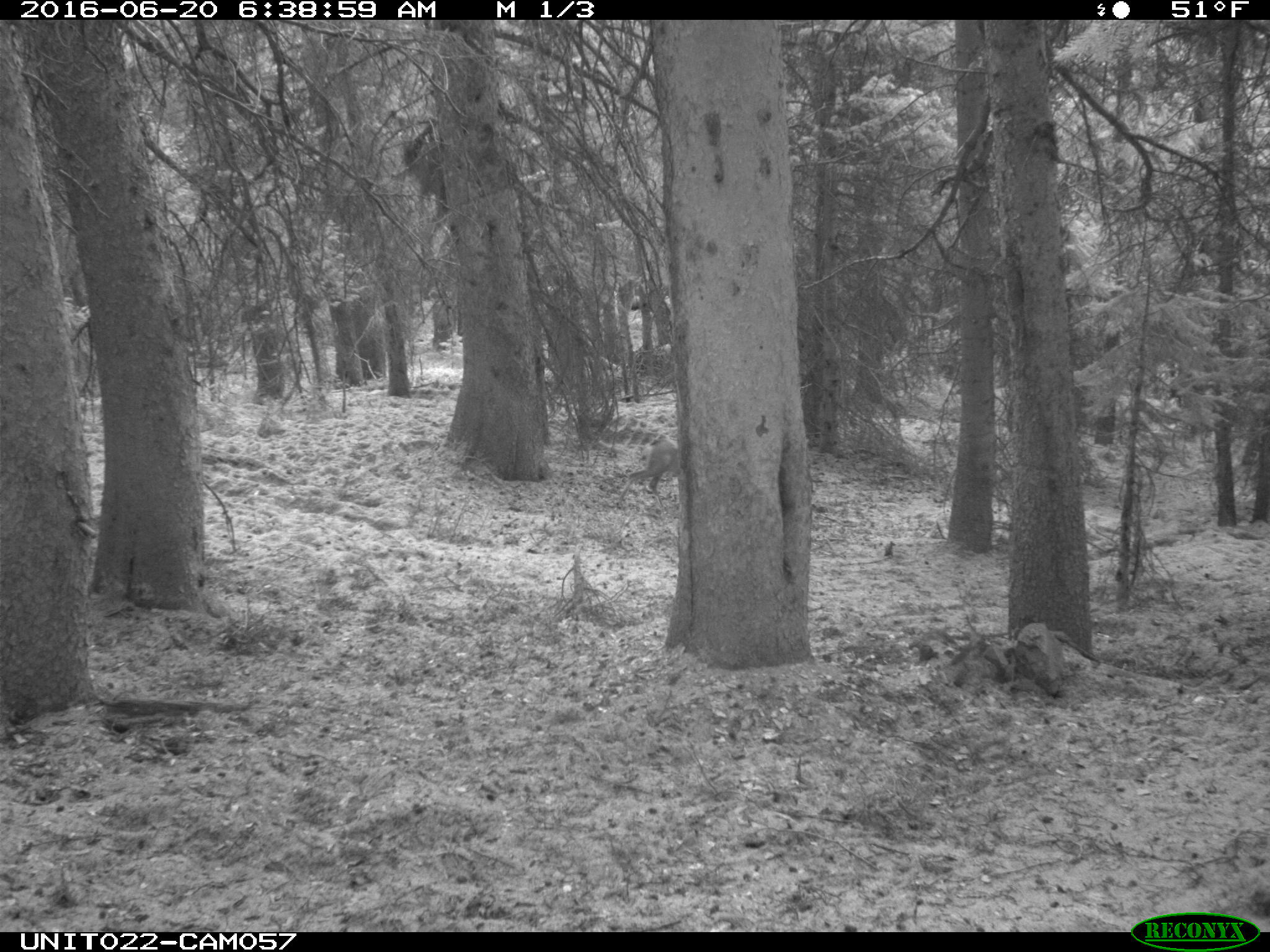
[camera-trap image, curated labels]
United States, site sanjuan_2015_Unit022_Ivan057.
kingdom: Animalia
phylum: Chordata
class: Mammalia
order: Artiodactyla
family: Cervidae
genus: Odocoileus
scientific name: Odocoileus hemionus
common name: mule deer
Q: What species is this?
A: Odocoileus hemionus (mule deer).